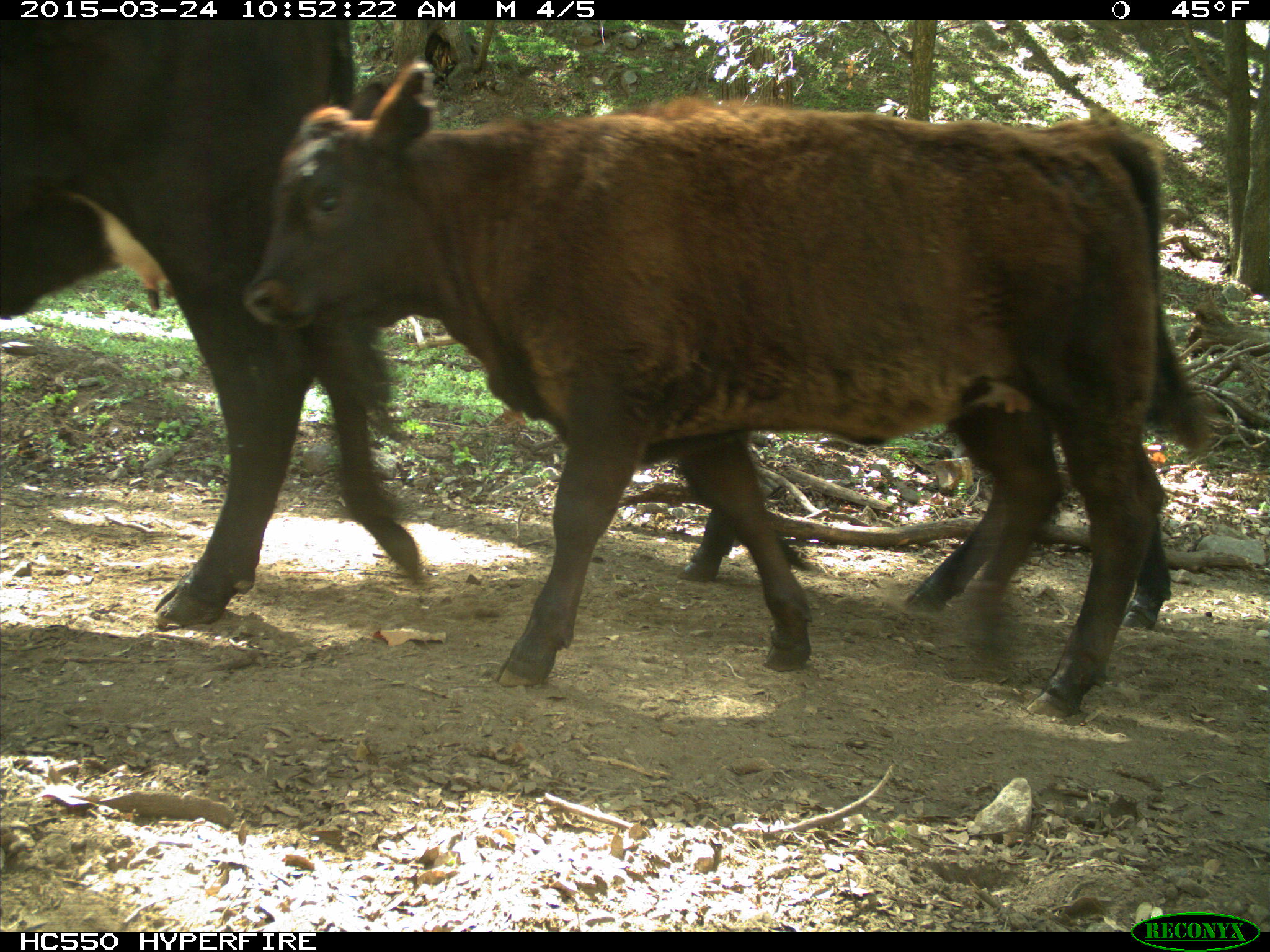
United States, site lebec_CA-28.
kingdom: Animalia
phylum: Chordata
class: Mammalia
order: Artiodactyla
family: Bovidae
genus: Bos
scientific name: Bos taurus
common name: domestic cow